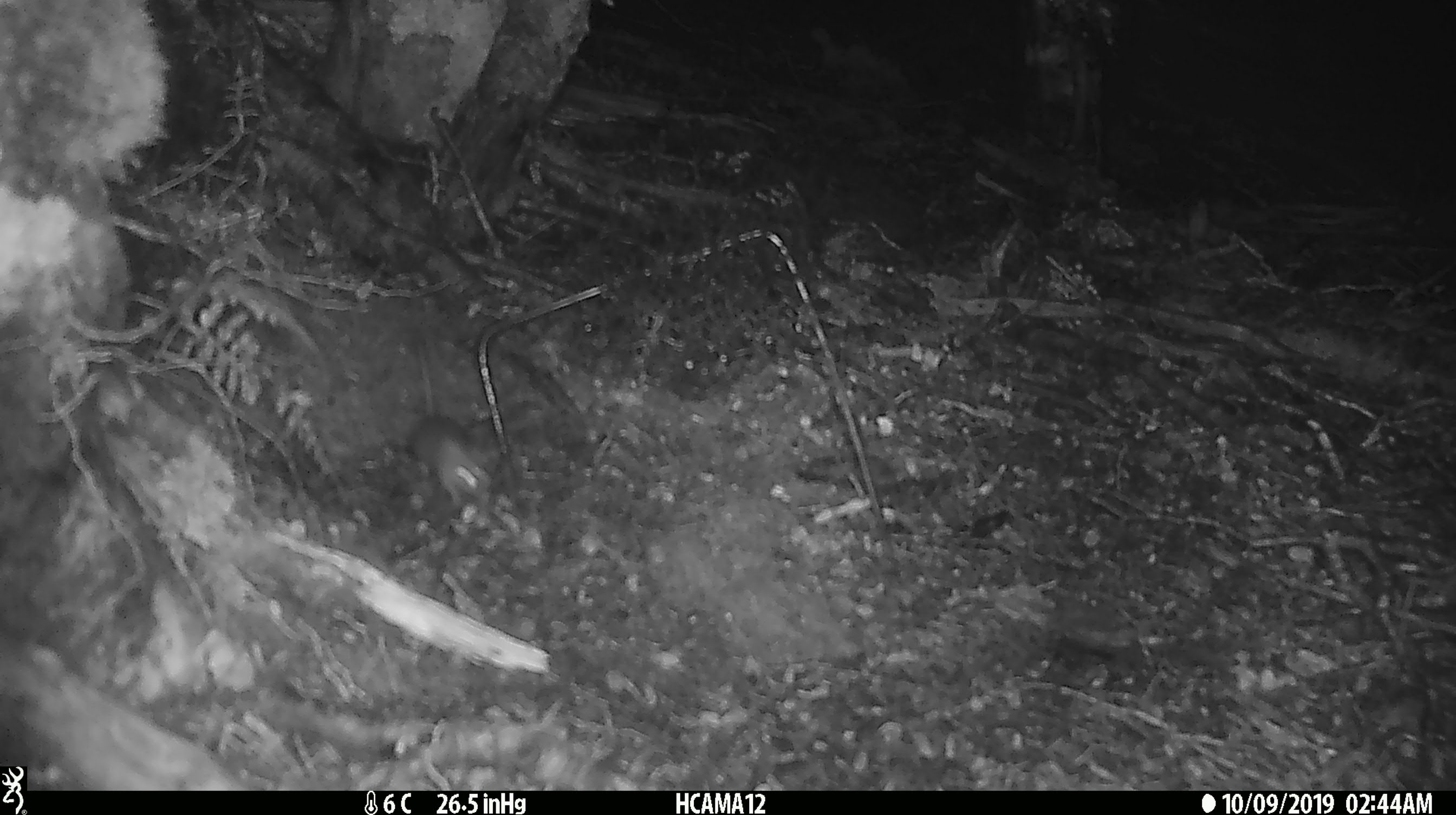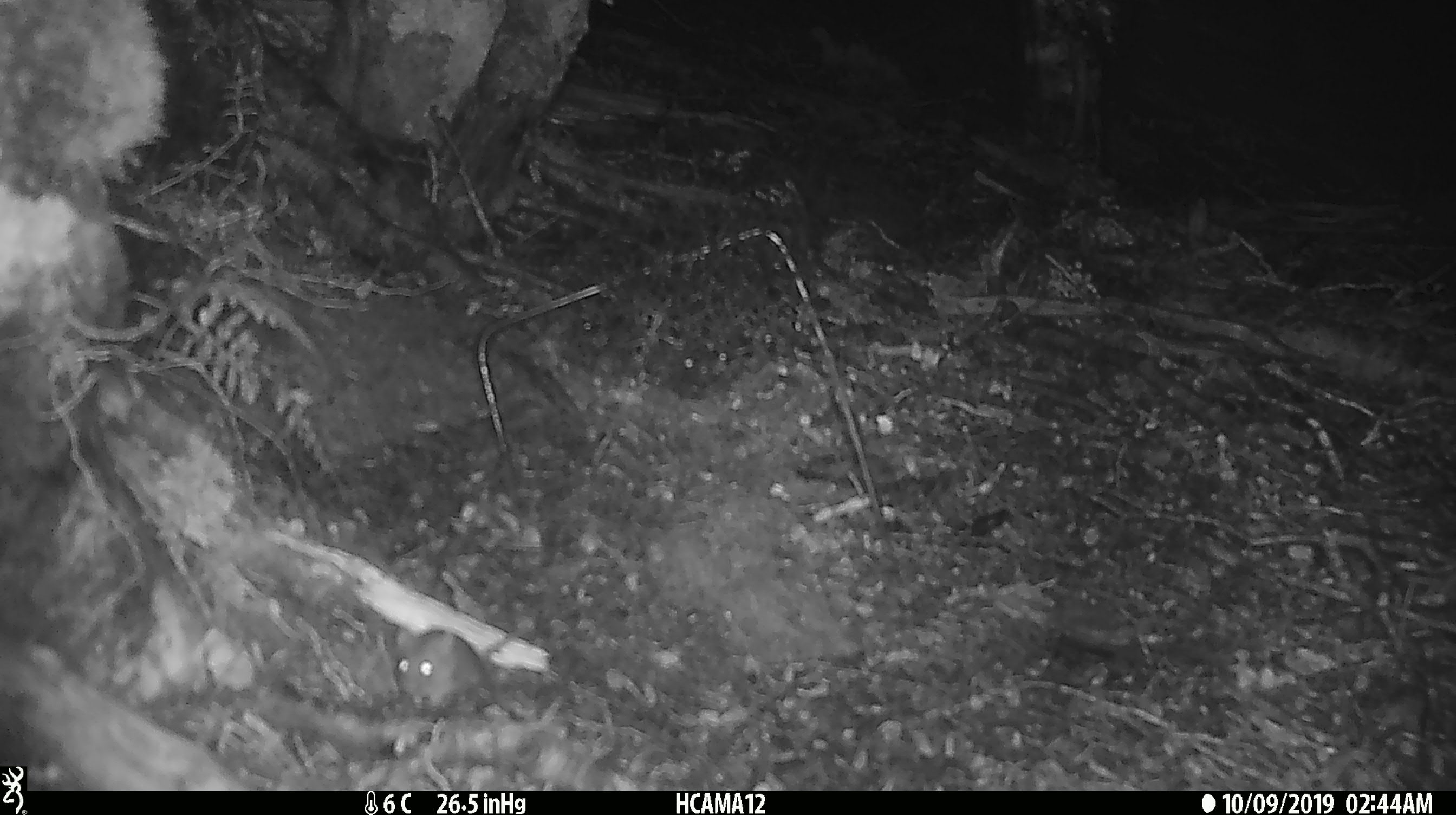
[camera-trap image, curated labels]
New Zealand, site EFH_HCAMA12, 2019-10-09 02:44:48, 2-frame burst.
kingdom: Animalia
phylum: Chordata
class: Mammalia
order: Rodentia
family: Muridae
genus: Mus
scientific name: Mus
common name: mouse